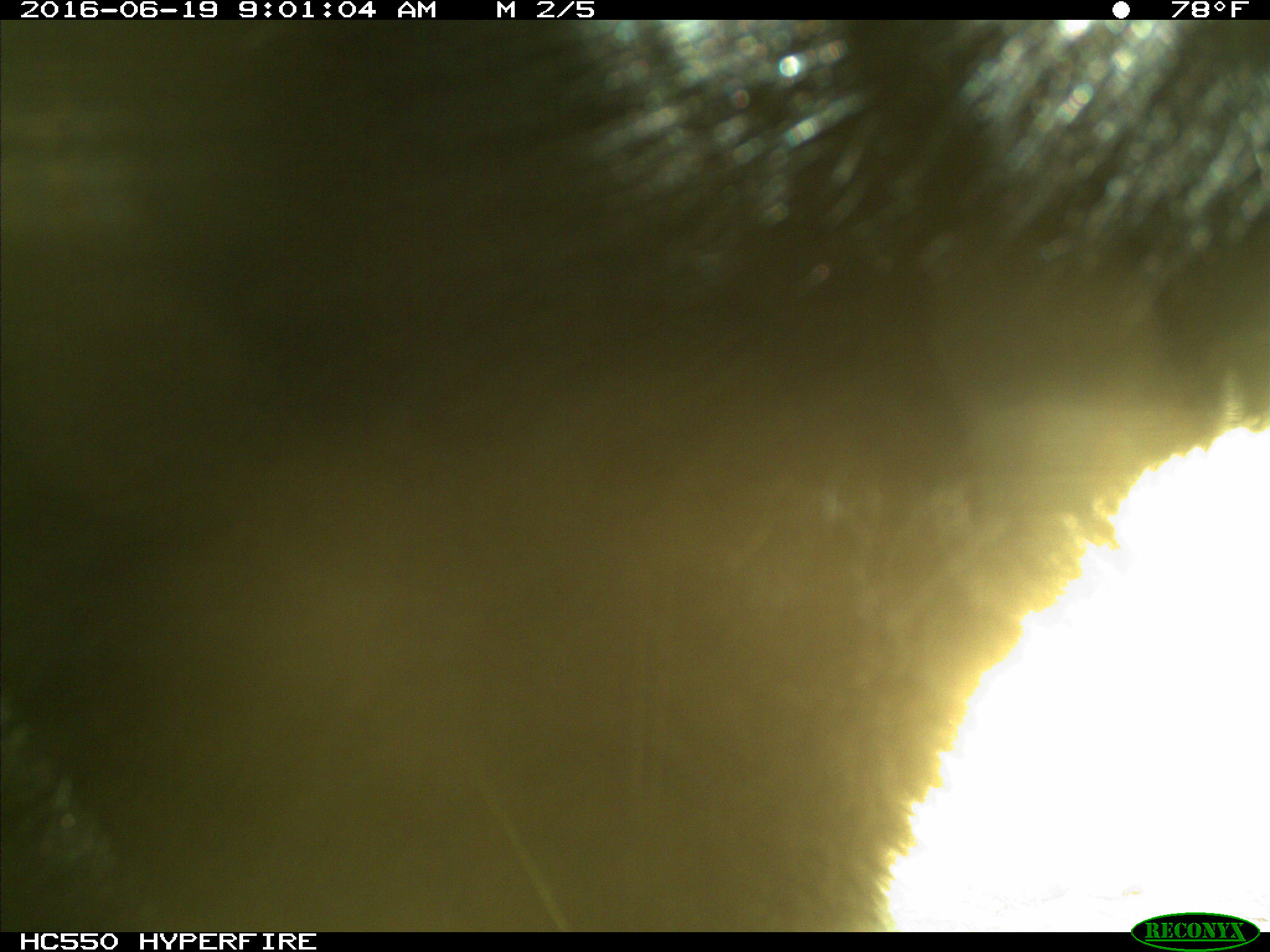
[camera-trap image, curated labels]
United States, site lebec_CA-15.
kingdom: Animalia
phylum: Chordata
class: Mammalia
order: Carnivora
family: Ursidae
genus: Ursus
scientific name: Ursus americanus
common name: american black bear